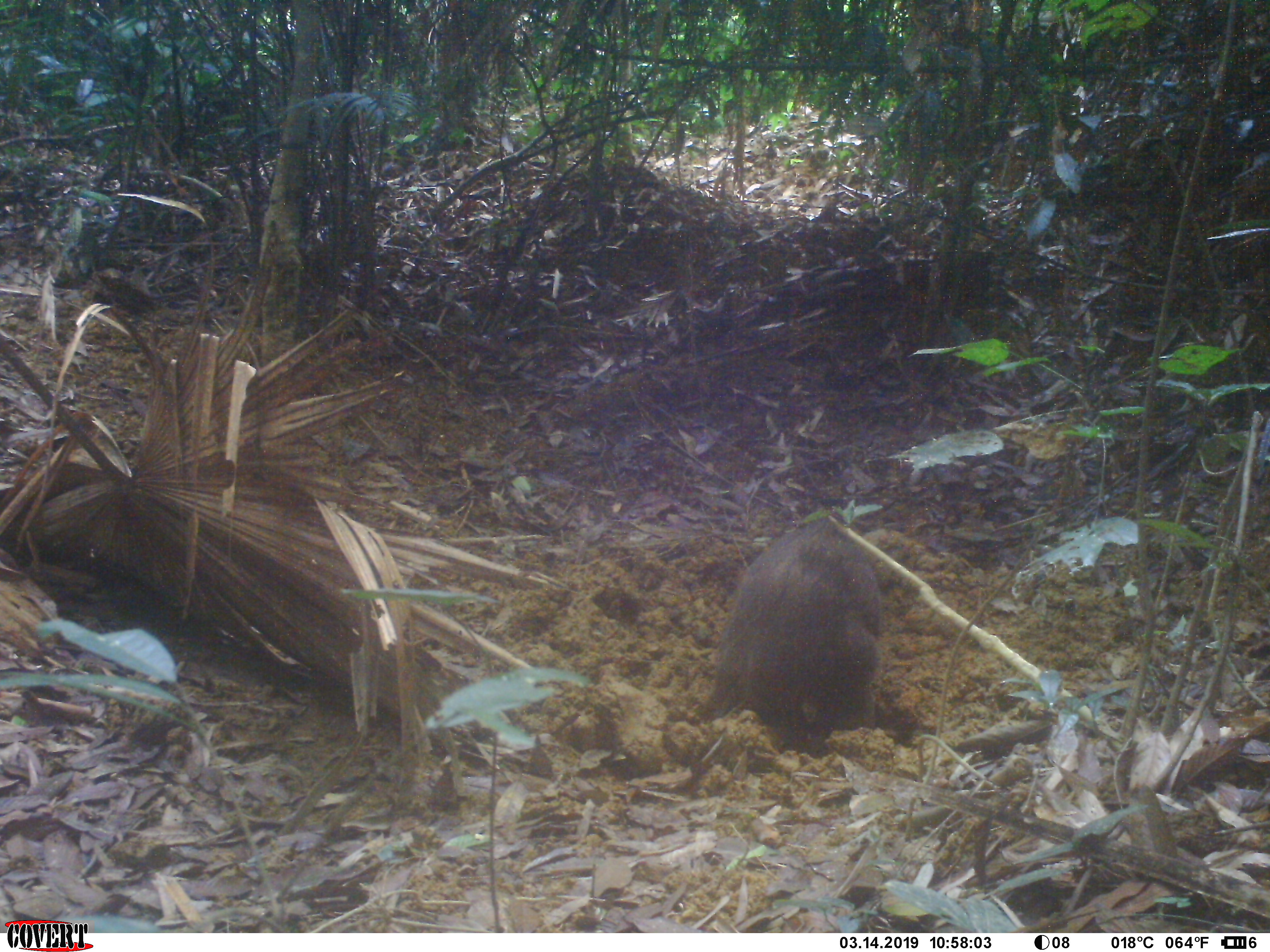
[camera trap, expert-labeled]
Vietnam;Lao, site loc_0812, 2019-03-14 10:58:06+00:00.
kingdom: Animalia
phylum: Chordata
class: Mammalia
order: Artiodactyla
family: Suidae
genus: Sus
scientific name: Sus scrofa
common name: eurasian wild pig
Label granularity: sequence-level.